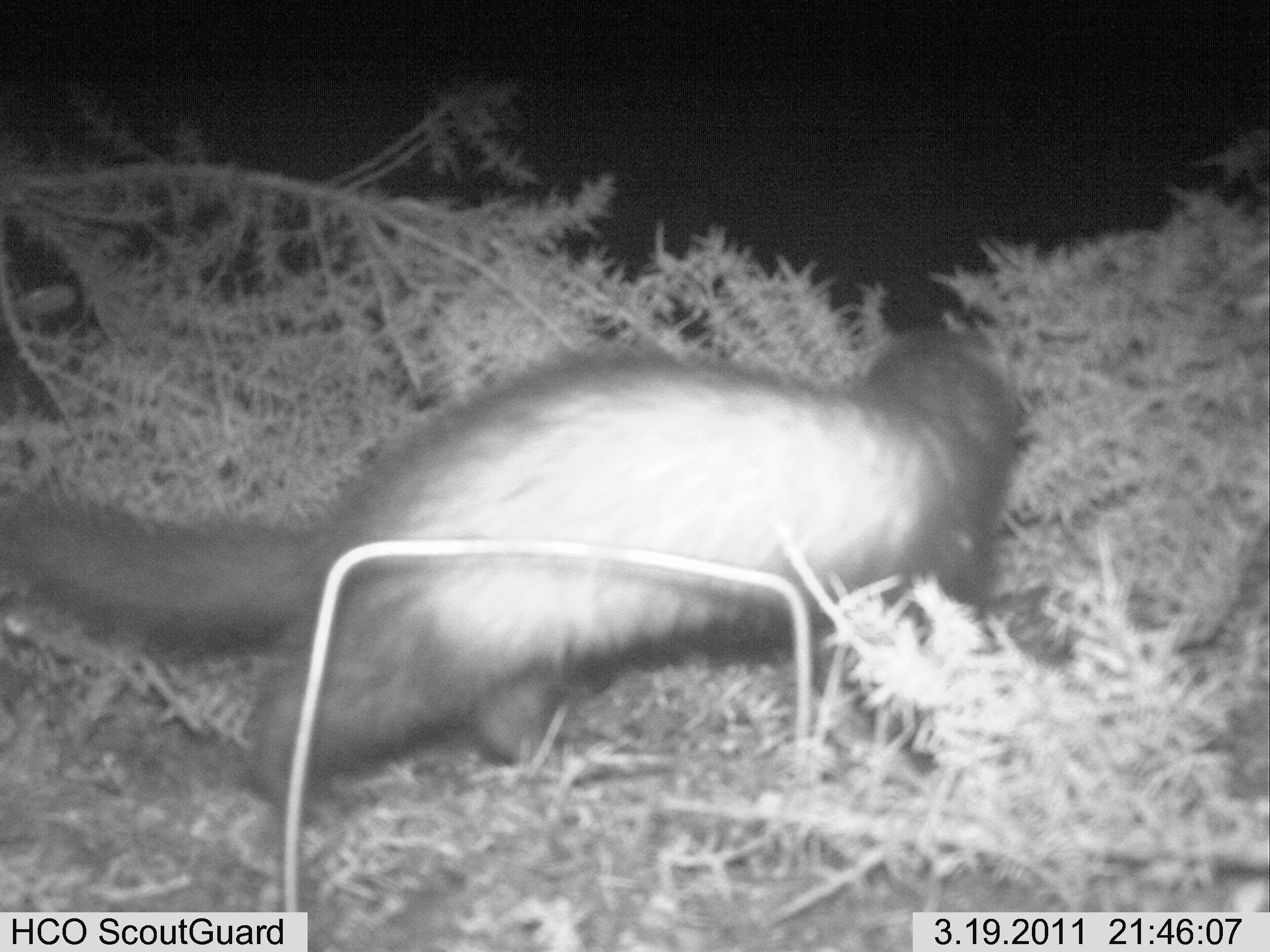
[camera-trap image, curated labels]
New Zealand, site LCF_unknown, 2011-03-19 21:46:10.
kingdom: Animalia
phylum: Chordata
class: Mammalia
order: Carnivora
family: Mustelidae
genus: Mustela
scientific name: Mustela furo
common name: ferret